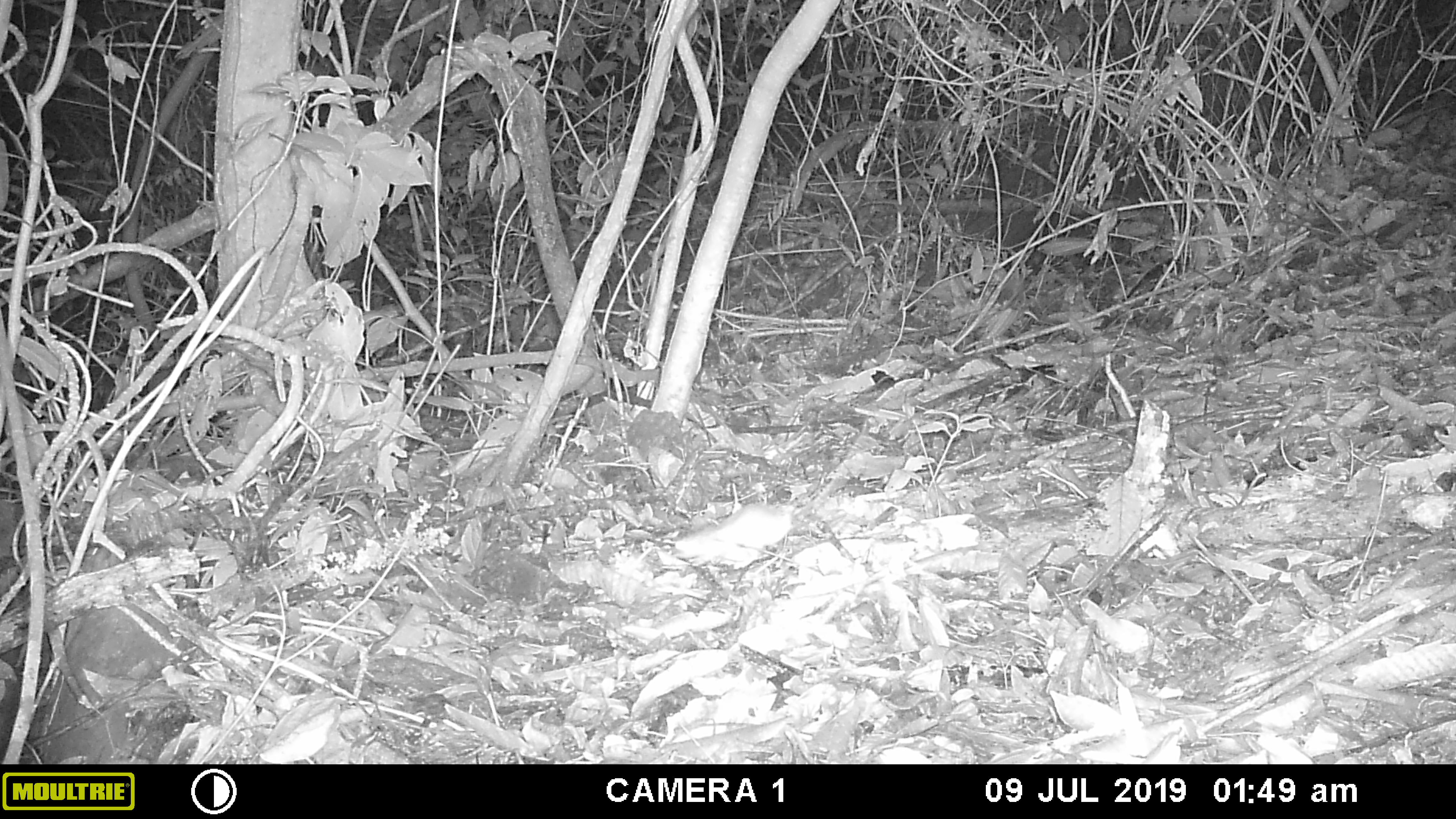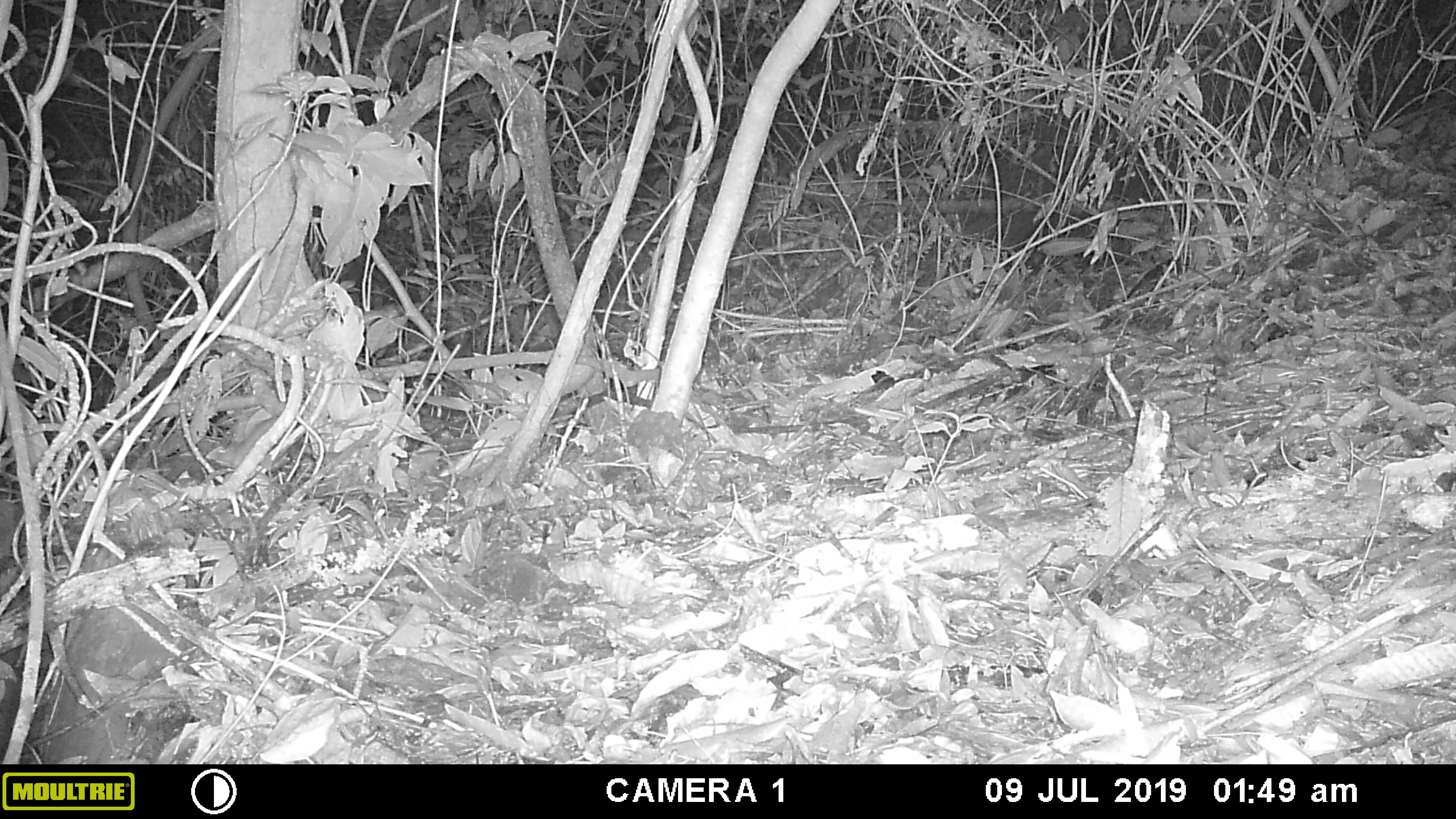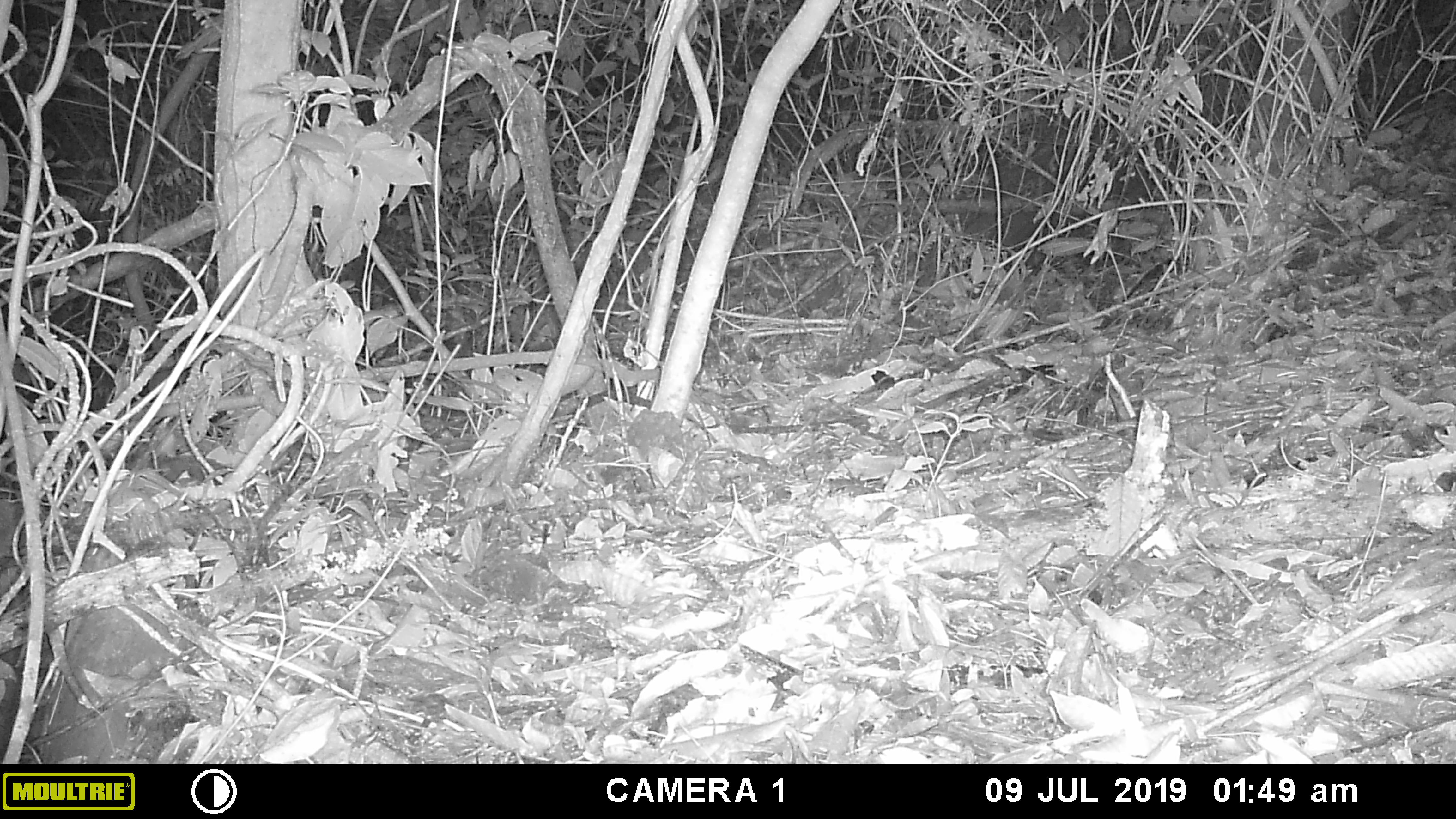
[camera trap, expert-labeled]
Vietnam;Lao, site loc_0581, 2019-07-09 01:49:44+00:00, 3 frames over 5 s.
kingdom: Animalia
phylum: Chordata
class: Mammalia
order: Rodentia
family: Muridae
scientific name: Muridae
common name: old-world mice and rats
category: unidentified murid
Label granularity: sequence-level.